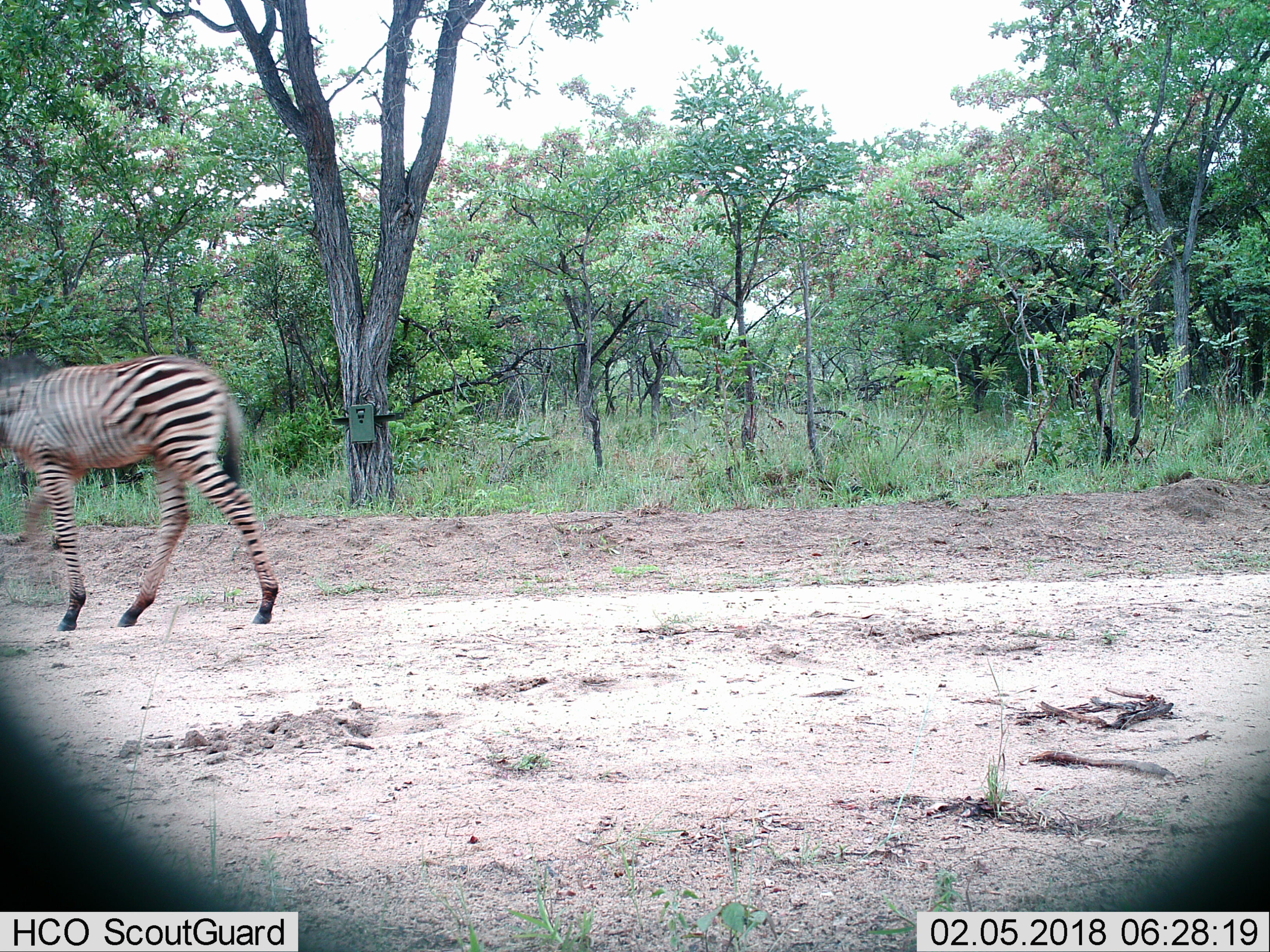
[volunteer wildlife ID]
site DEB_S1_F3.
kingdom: Animalia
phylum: Chordata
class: Mammalia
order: Perissodactyla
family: Equidae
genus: Equus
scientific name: Equus quagga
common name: plains zebra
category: zebraplains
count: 1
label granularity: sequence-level